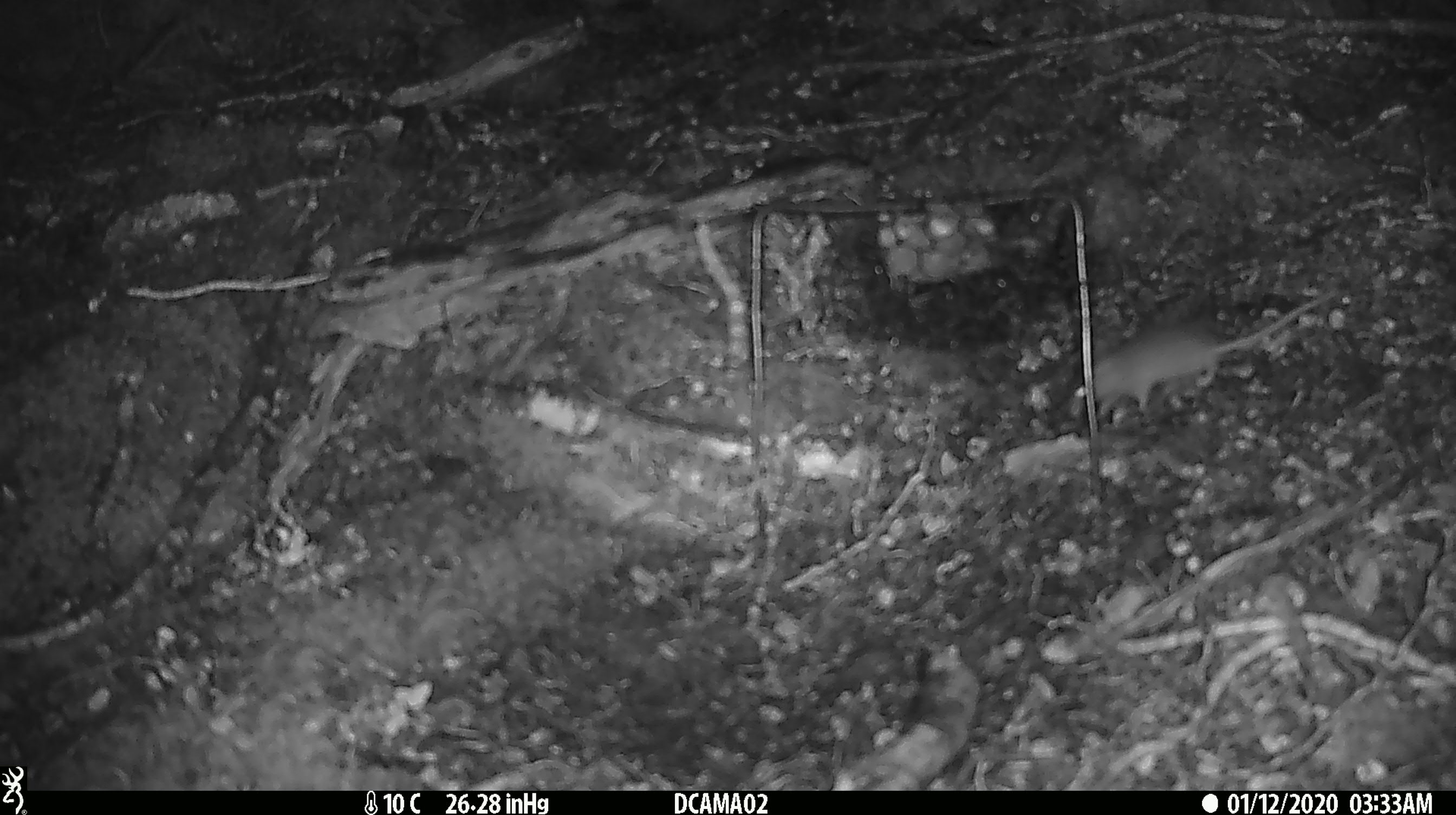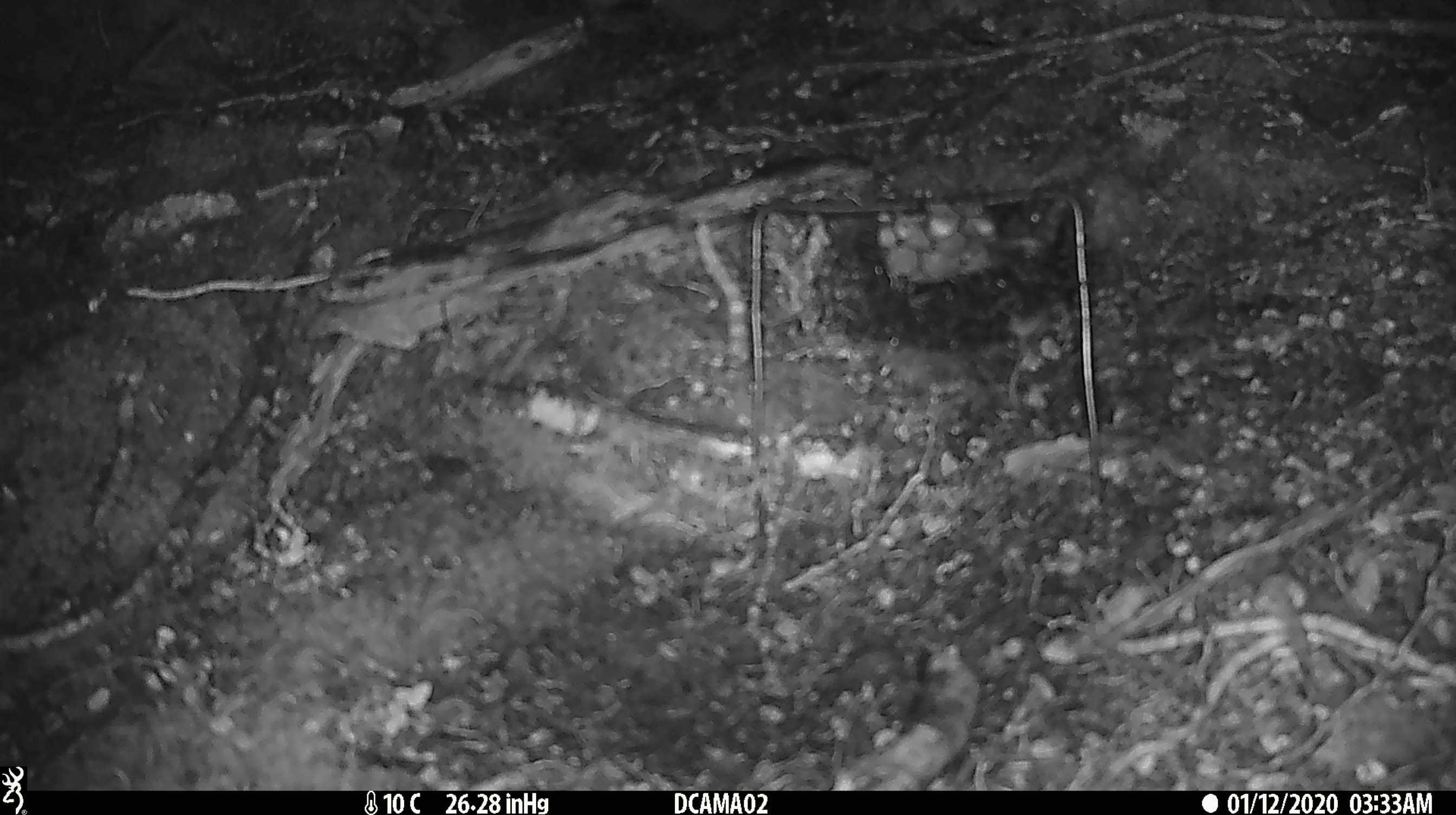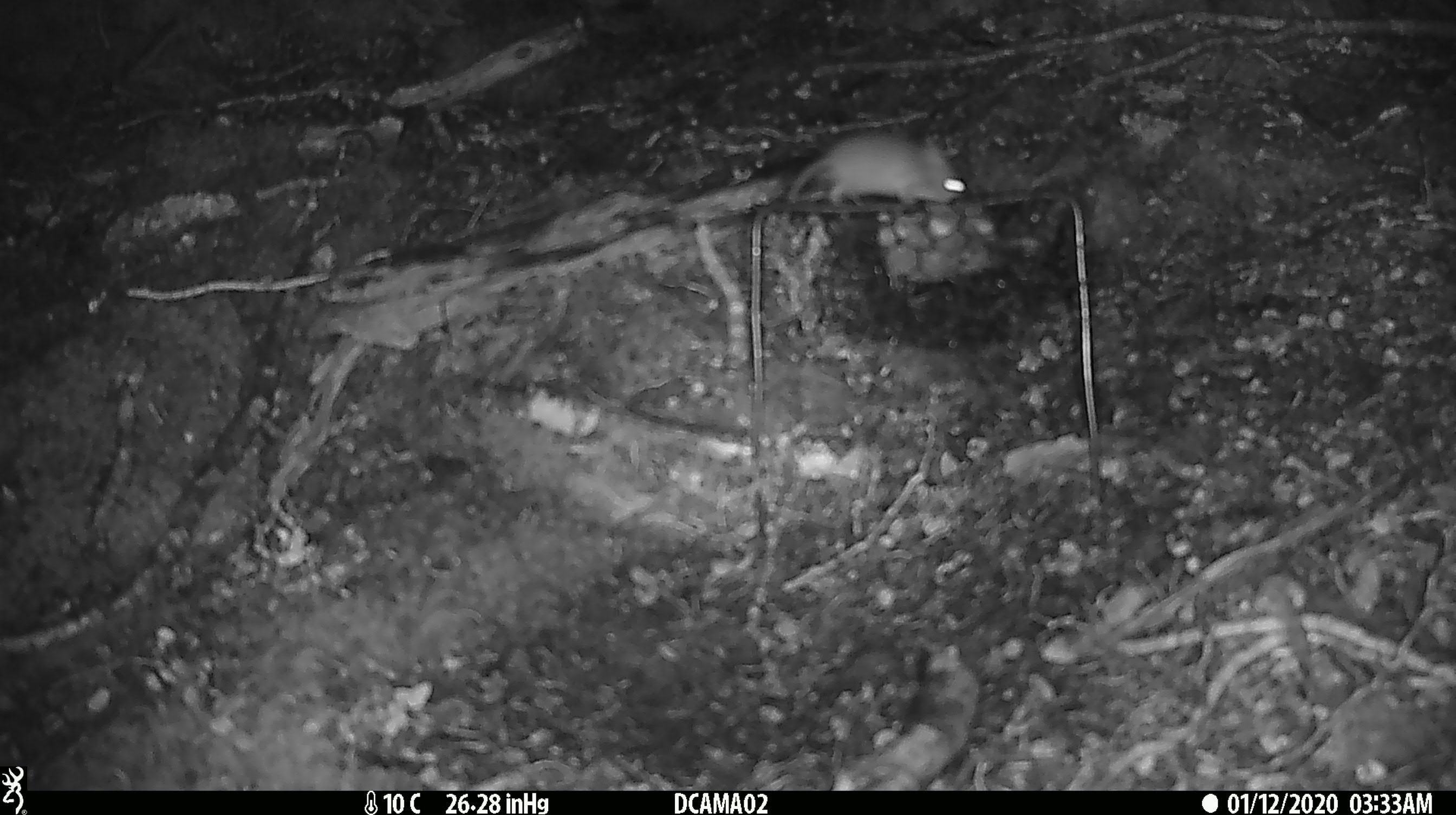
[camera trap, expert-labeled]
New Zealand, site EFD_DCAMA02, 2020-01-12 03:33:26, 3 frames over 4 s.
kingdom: Animalia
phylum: Chordata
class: Mammalia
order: Rodentia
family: Muridae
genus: Mus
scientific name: Mus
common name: mouse